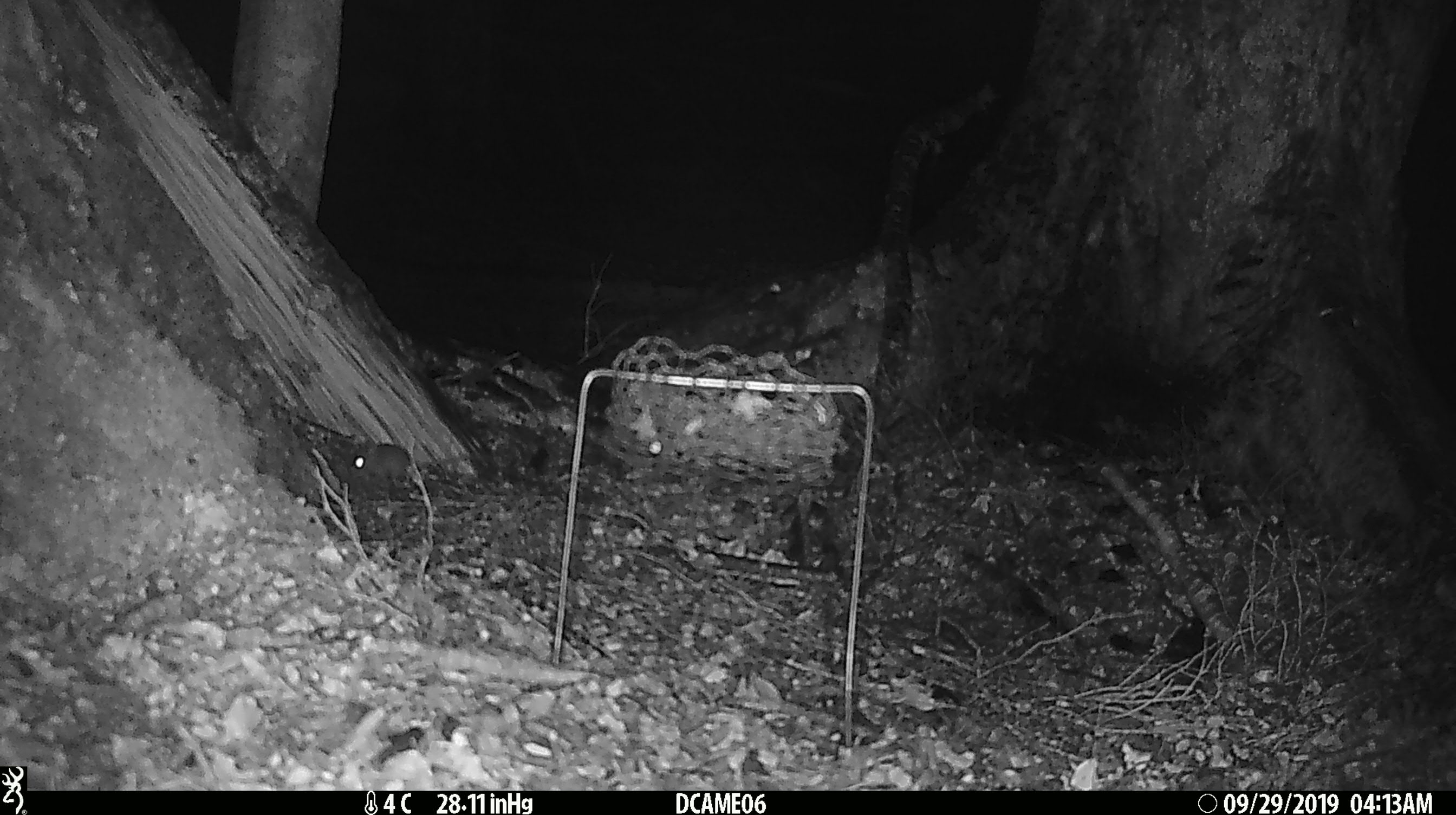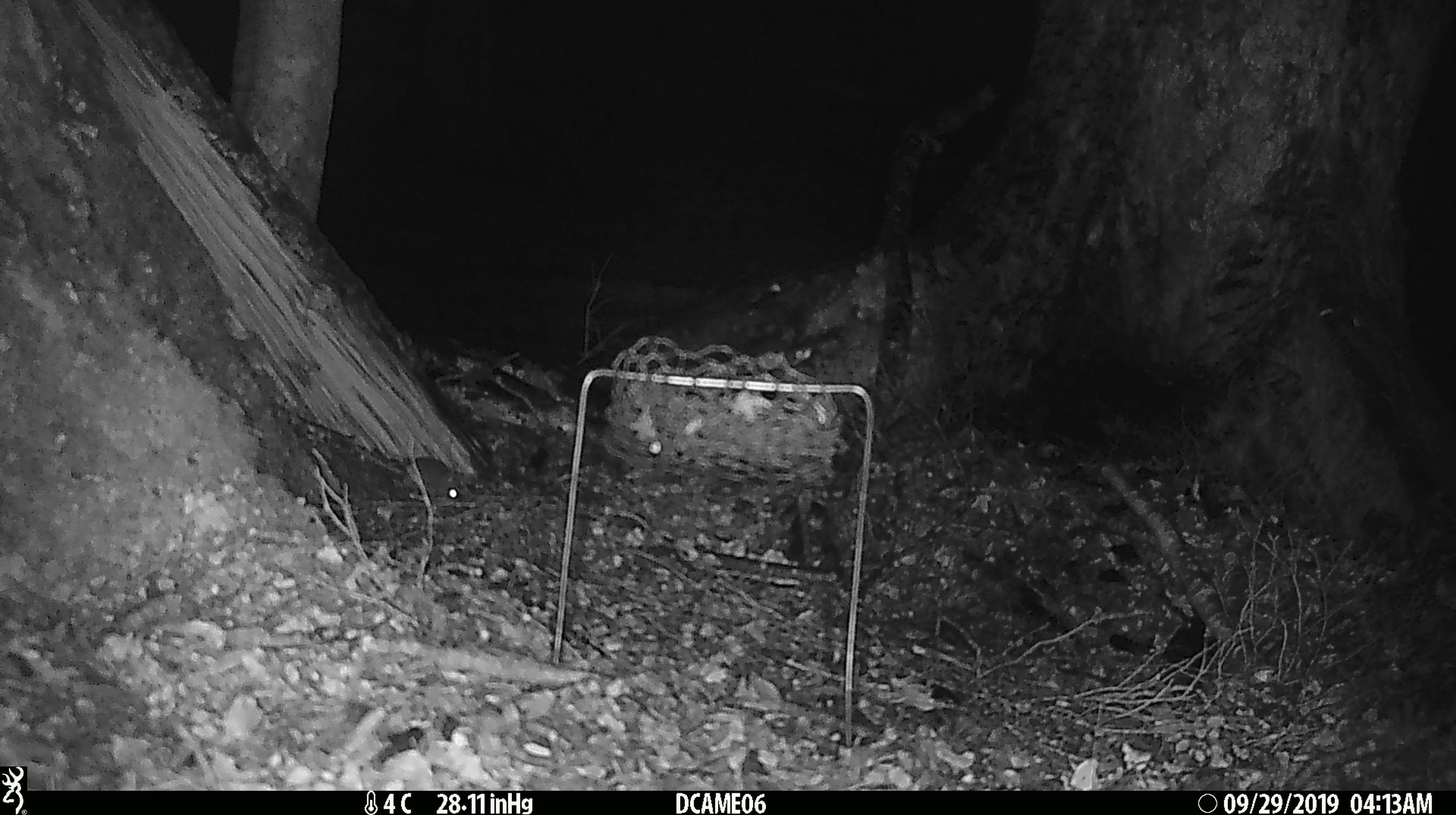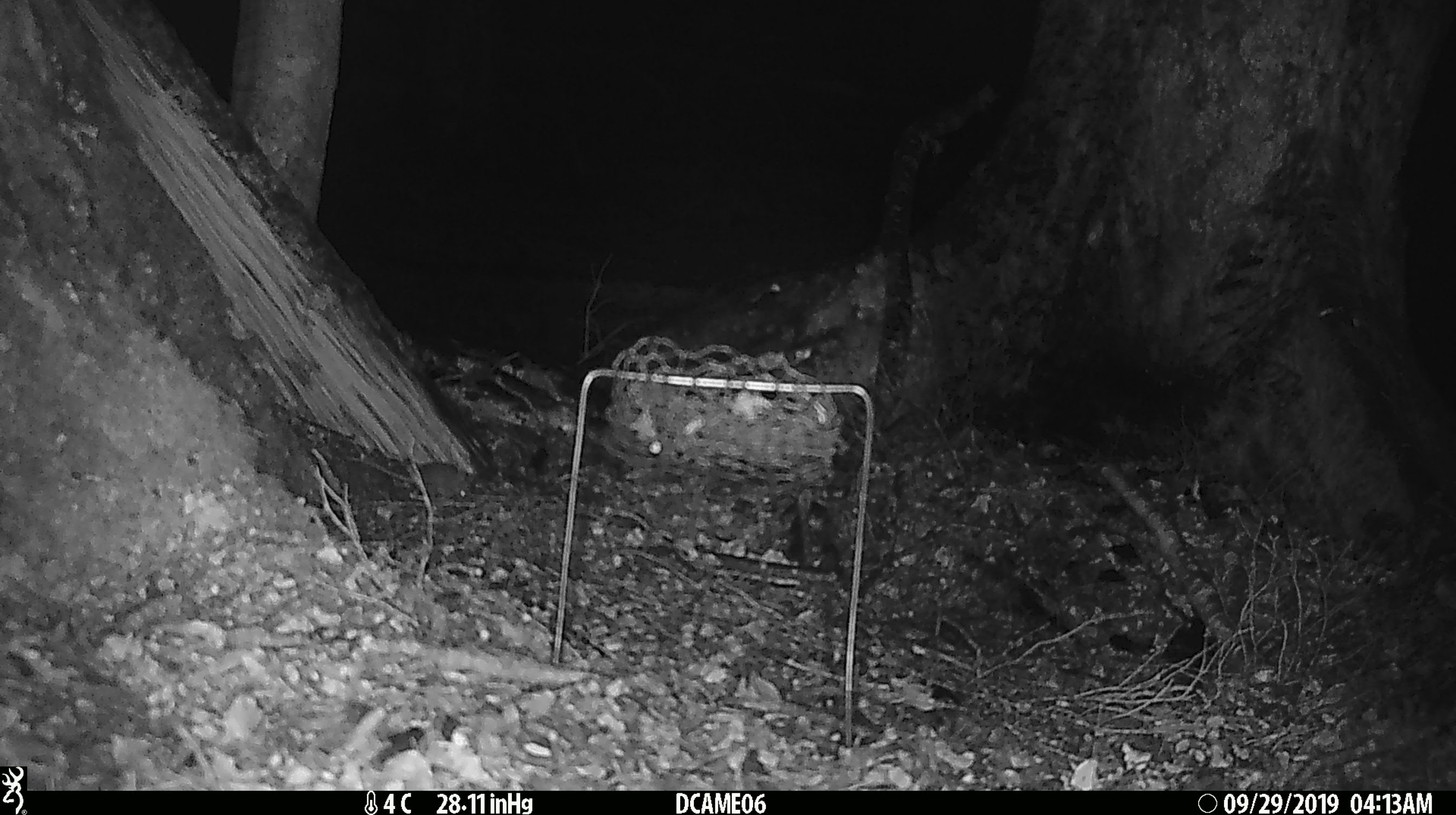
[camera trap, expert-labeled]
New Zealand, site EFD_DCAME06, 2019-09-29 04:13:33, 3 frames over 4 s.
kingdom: Animalia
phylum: Chordata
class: Mammalia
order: Rodentia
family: Muridae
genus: Mus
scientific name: Mus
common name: mouse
Mouse (Mus).